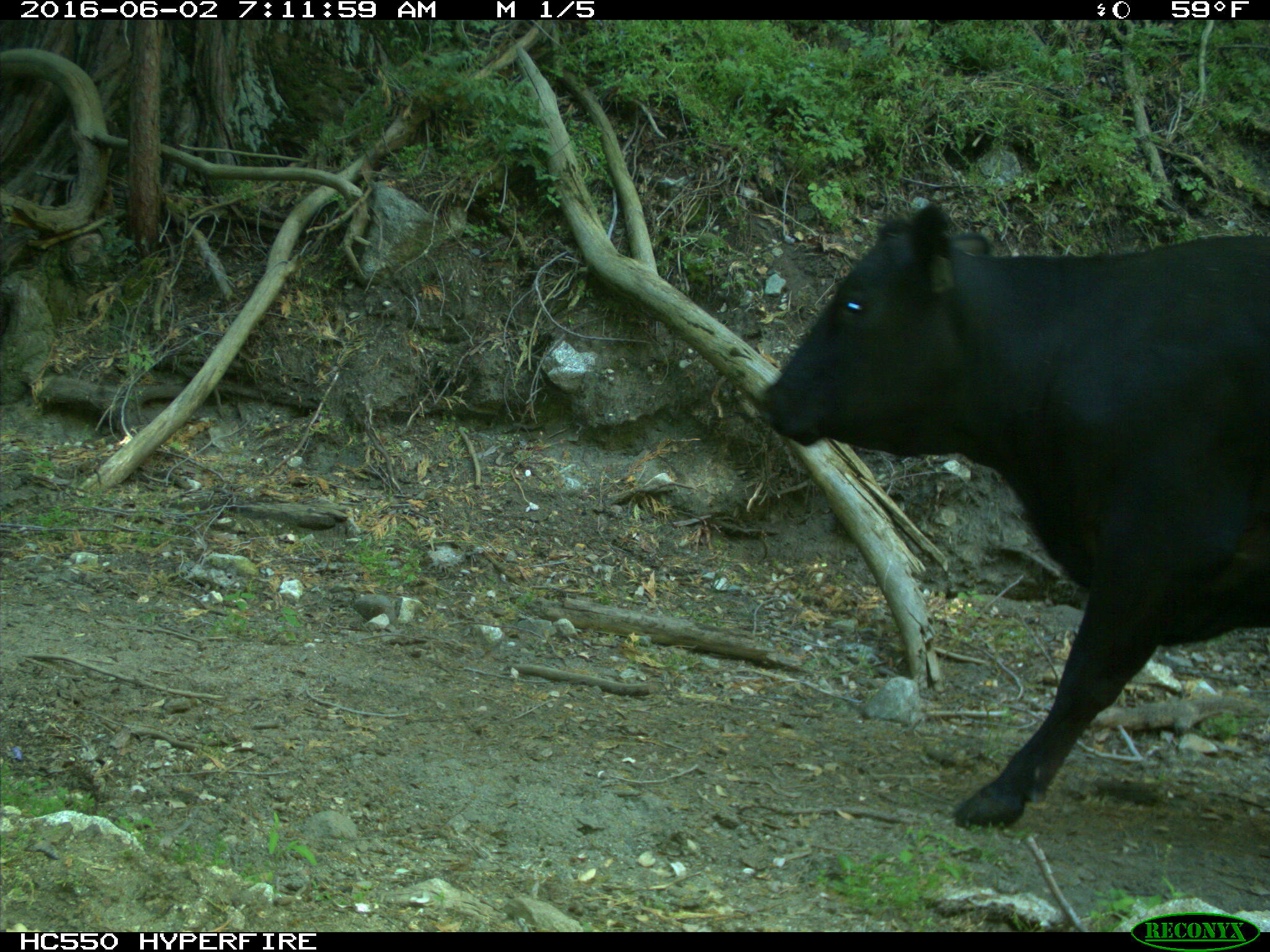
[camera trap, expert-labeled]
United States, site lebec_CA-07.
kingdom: Animalia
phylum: Chordata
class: Mammalia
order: Artiodactyla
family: Bovidae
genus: Bos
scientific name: Bos taurus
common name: domestic cow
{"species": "Bos taurus (domestic cow)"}